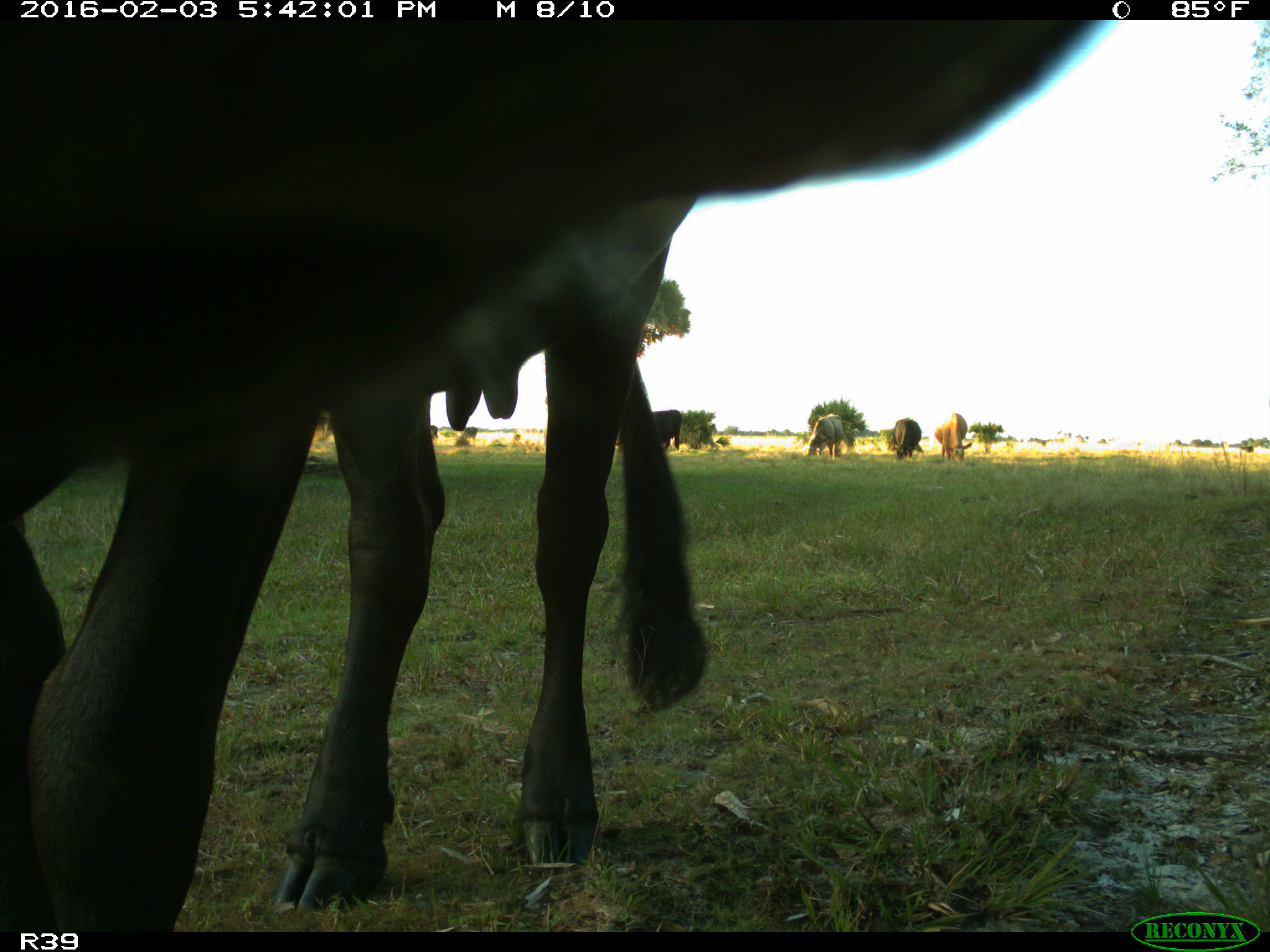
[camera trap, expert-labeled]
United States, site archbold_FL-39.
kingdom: Animalia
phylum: Chordata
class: Mammalia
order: Artiodactyla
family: Bovidae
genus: Bos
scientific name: Bos taurus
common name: domestic cow